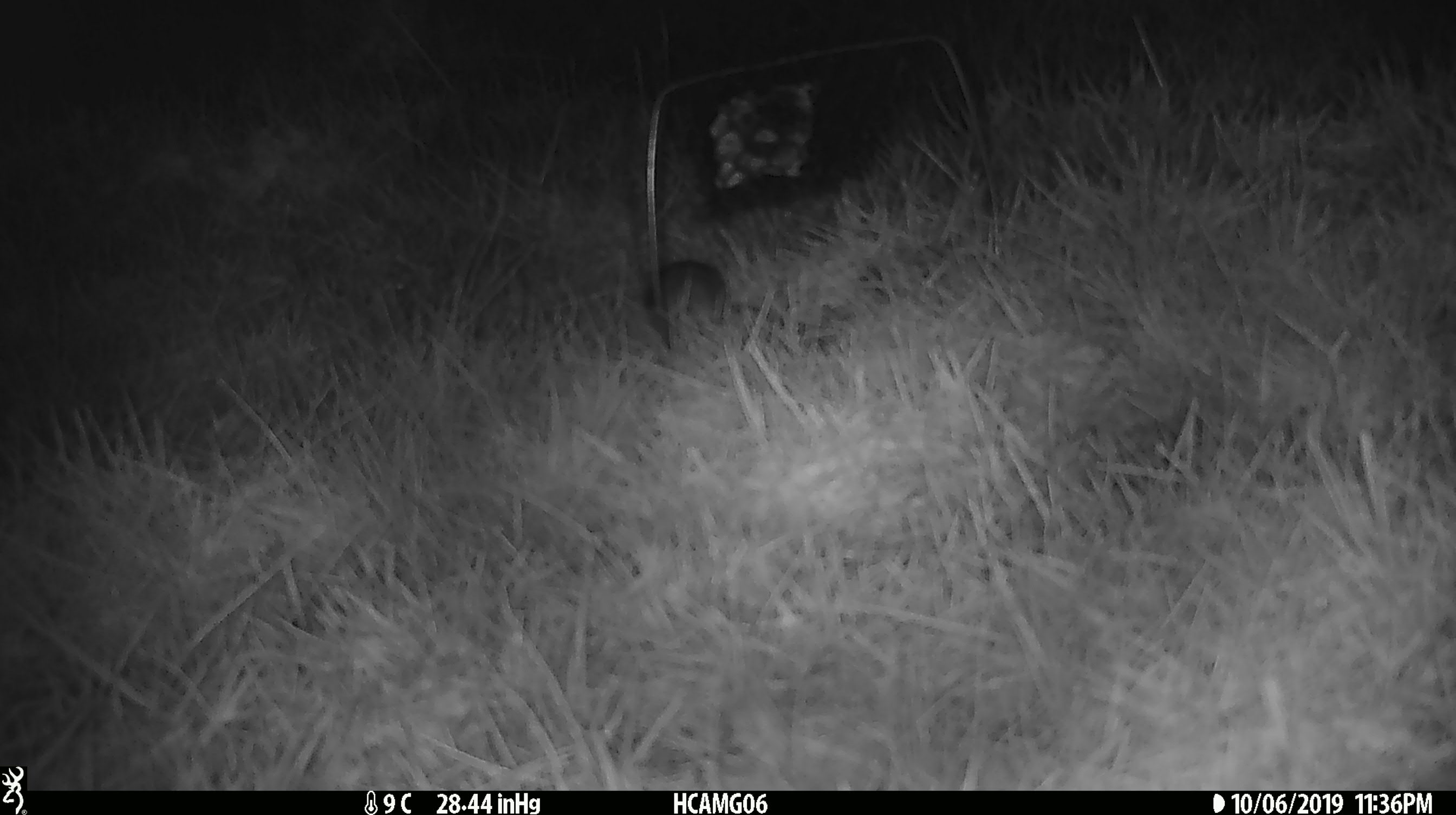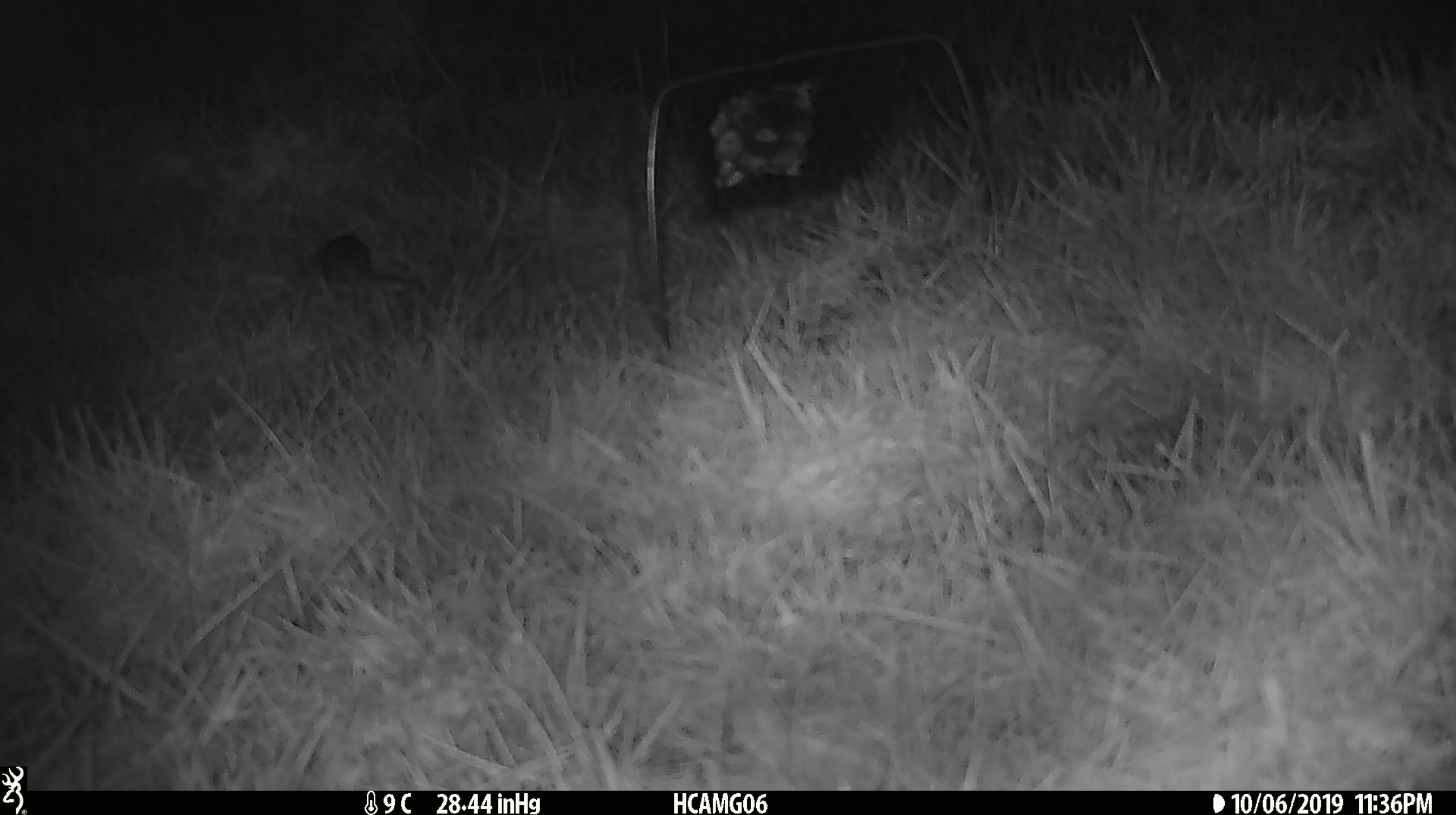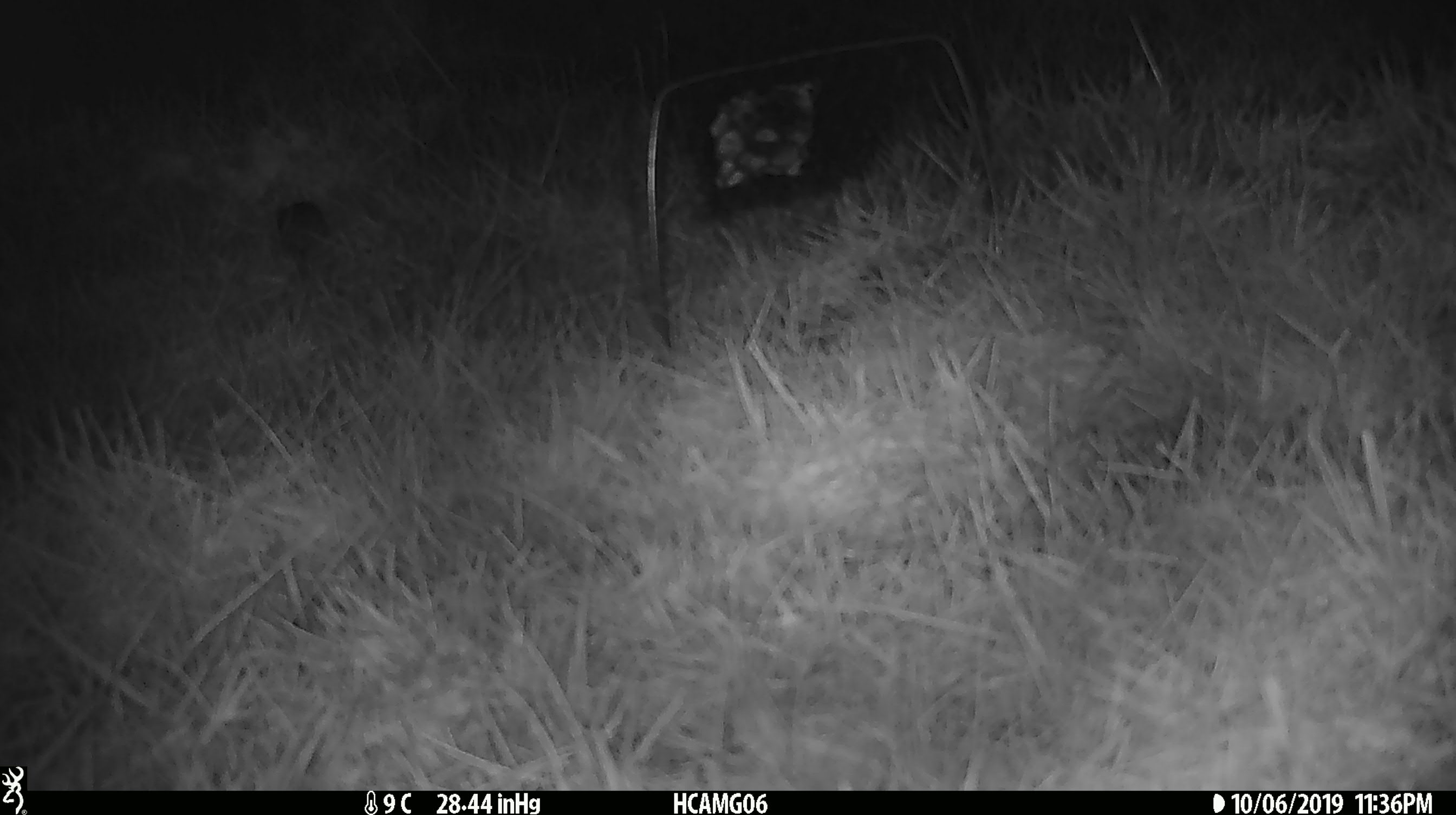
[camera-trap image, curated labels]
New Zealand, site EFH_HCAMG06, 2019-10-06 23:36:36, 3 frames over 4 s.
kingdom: Animalia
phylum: Chordata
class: Mammalia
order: Rodentia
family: Muridae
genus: Mus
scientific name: Mus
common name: mouse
Mouse (Mus).